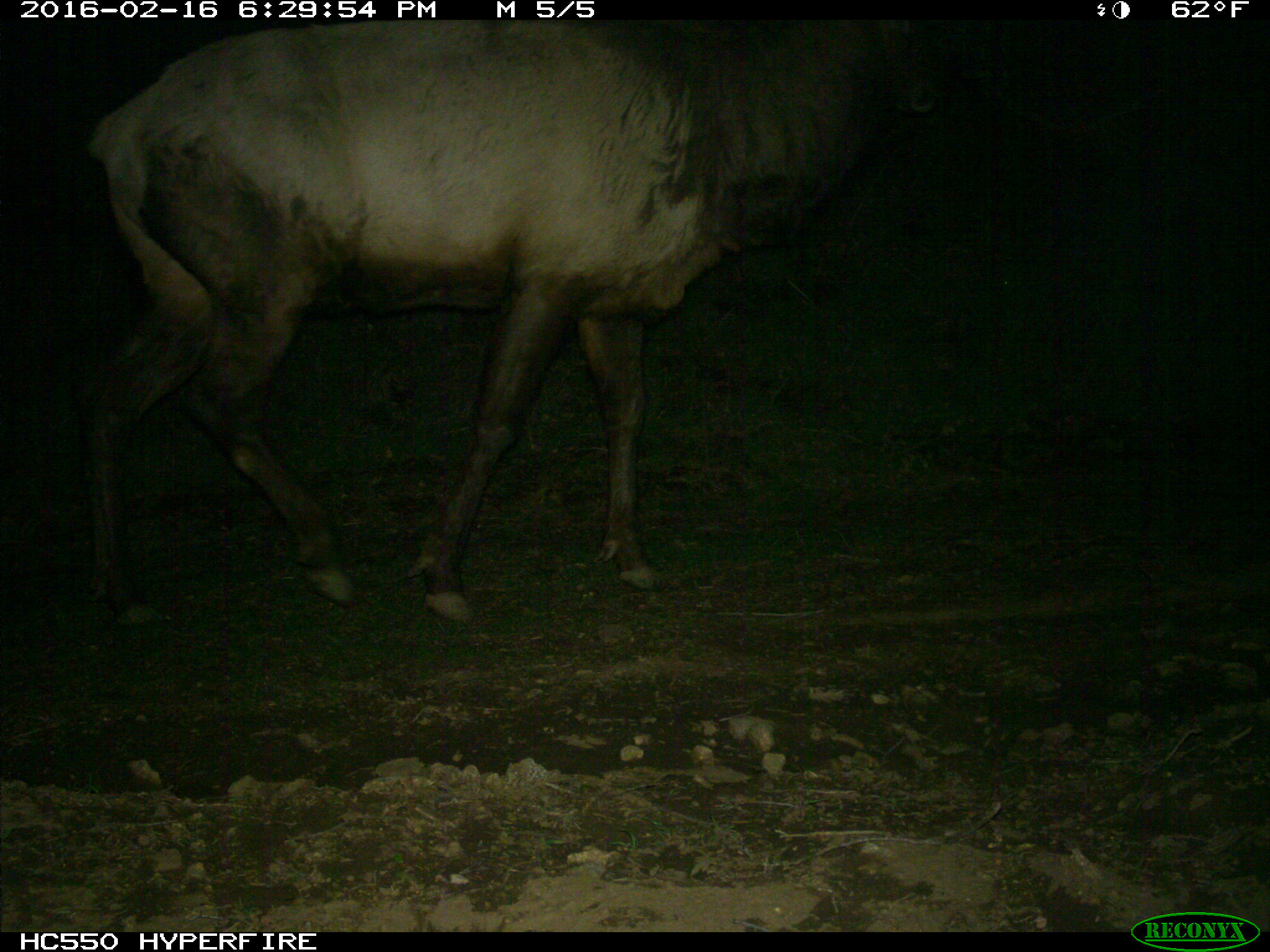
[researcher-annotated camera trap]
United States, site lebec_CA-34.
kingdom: Animalia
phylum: Chordata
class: Mammalia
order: Artiodactyla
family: Cervidae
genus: Cervus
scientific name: Cervus canadensis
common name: elk